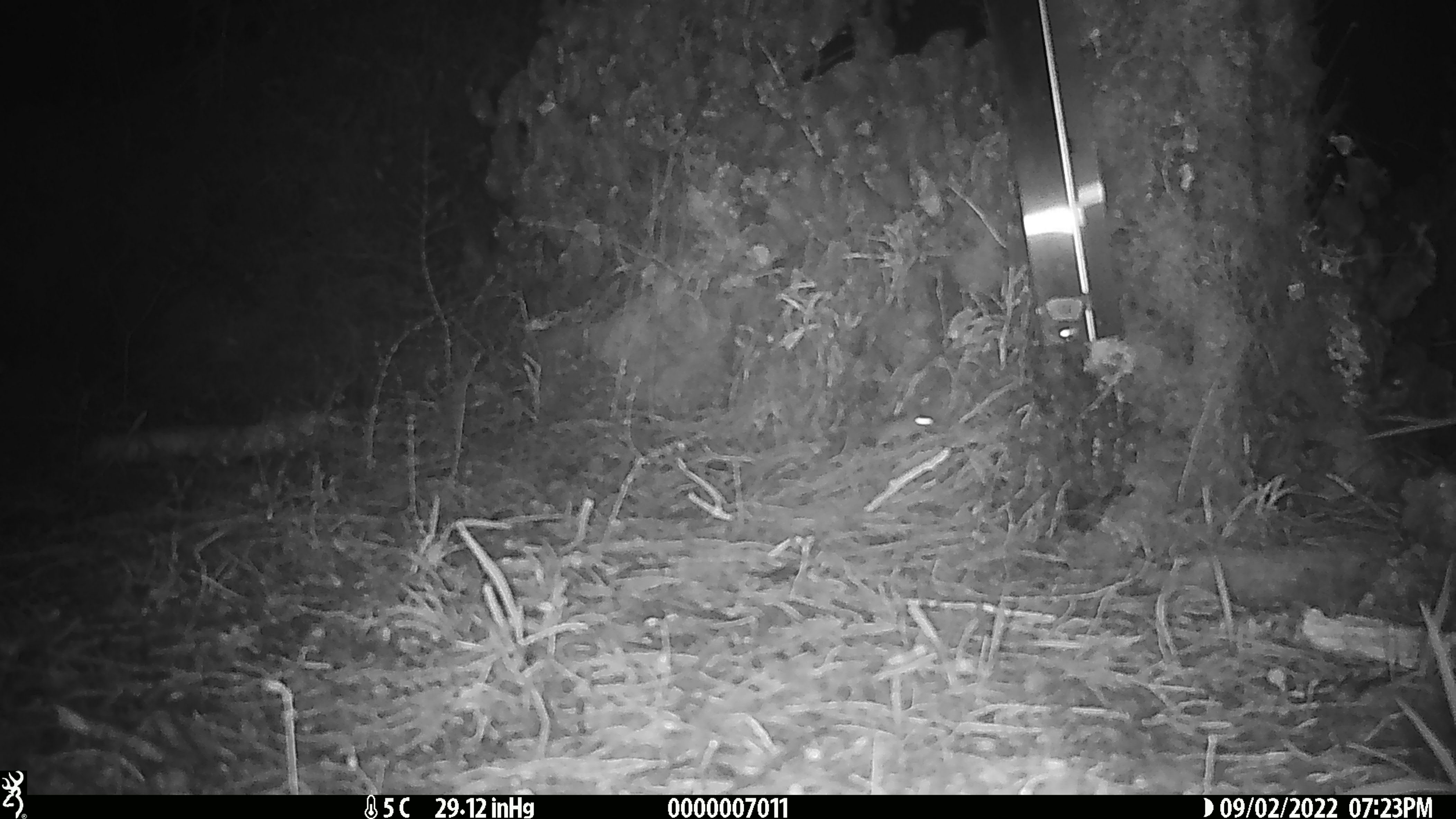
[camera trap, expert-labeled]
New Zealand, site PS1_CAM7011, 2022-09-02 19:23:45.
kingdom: Animalia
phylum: Chordata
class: Mammalia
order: Rodentia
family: Muridae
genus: Mus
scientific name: Mus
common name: mouse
Mouse (Mus).